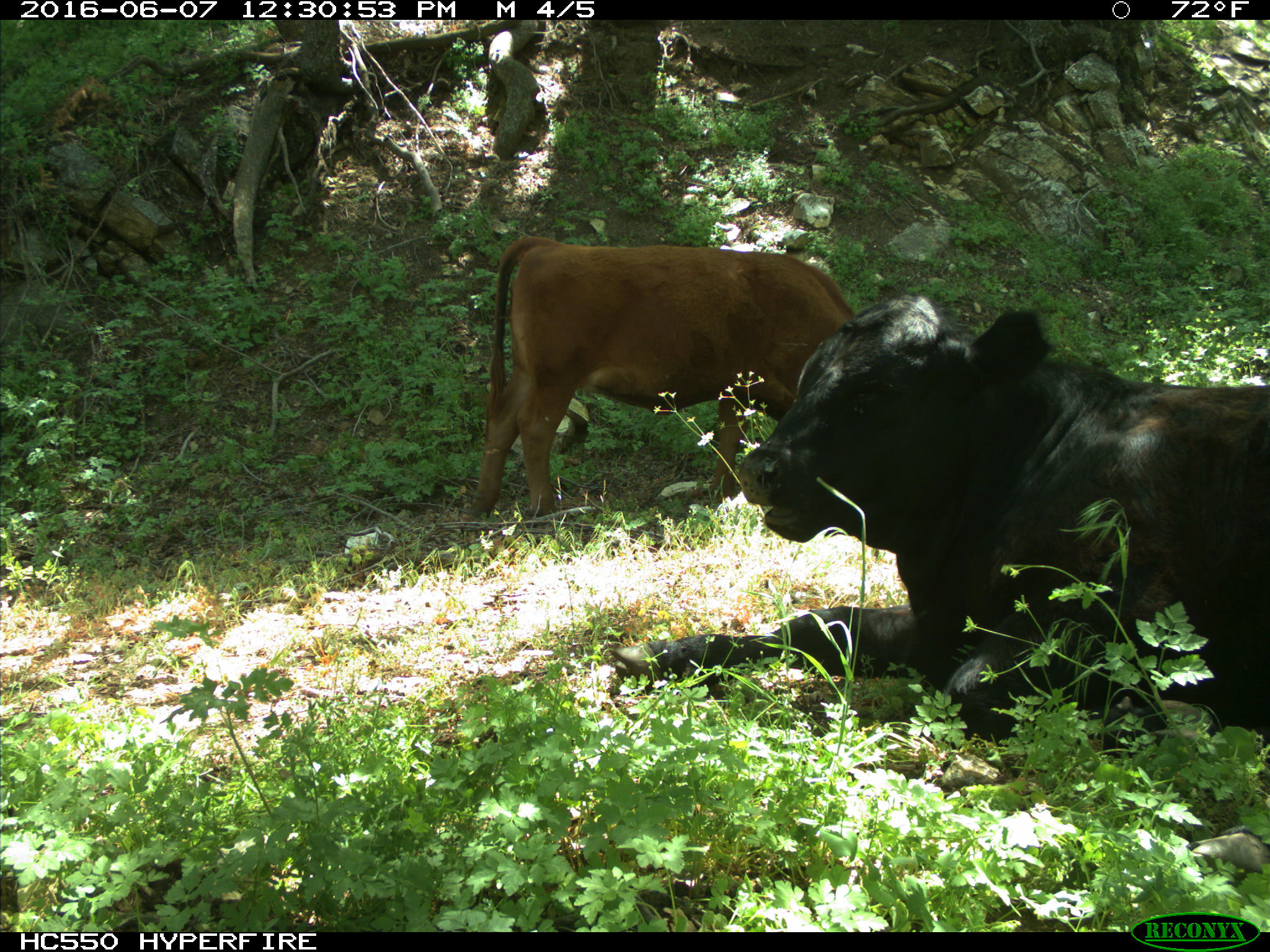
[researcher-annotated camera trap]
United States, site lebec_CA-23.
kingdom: Animalia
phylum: Chordata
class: Mammalia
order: Artiodactyla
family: Bovidae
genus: Bos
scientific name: Bos taurus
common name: domestic cow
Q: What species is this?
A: Bos taurus (domestic cow).